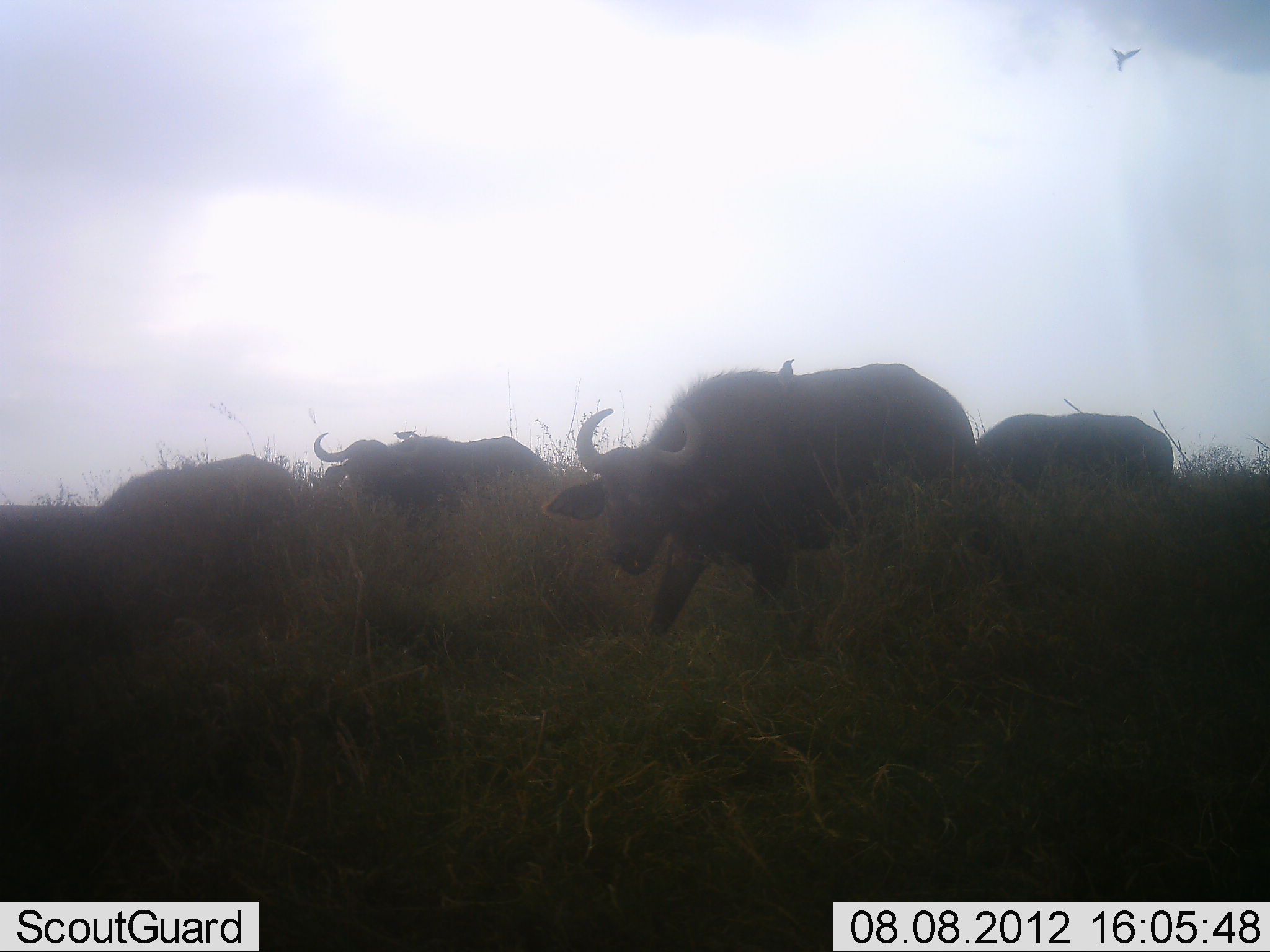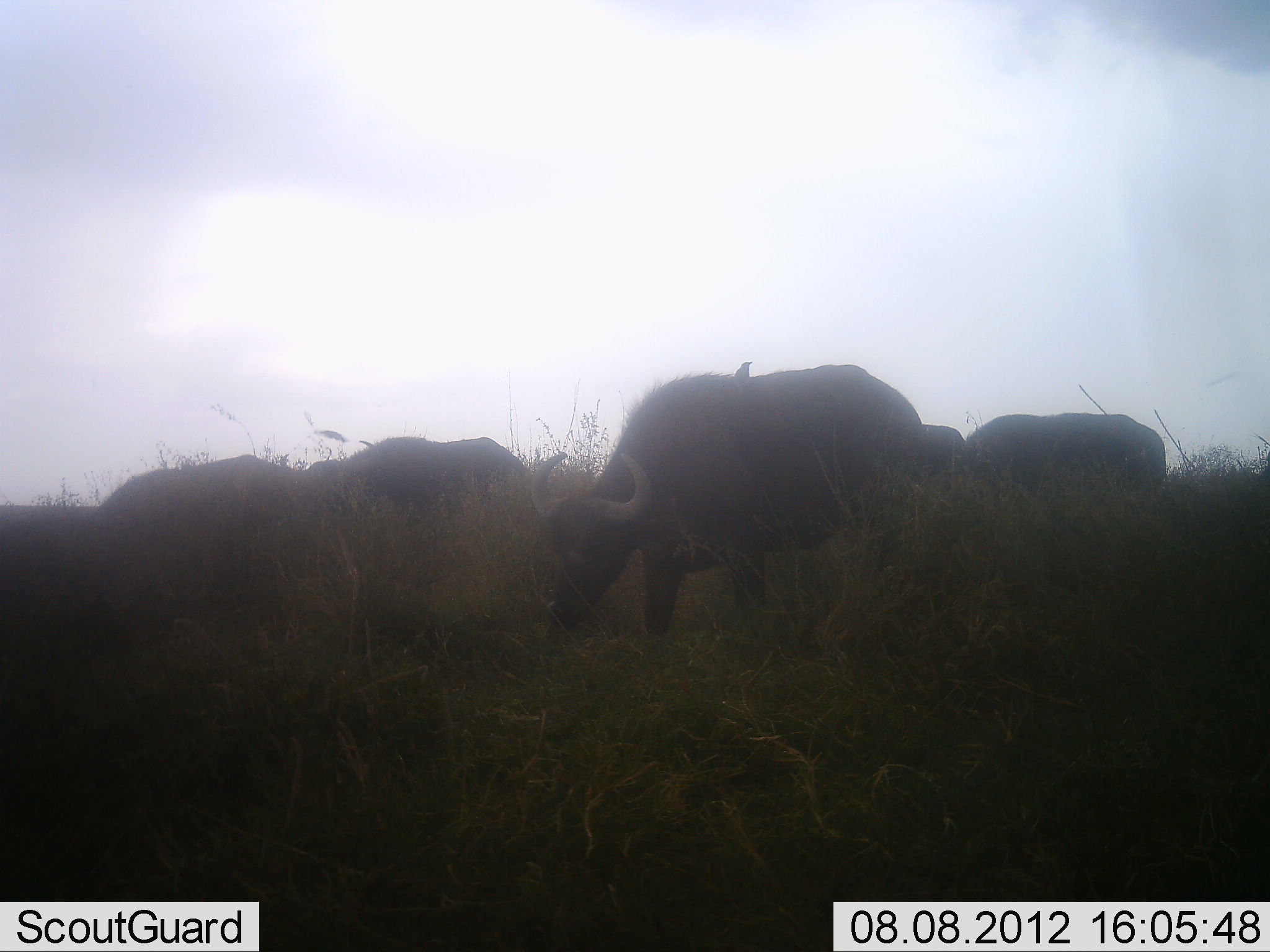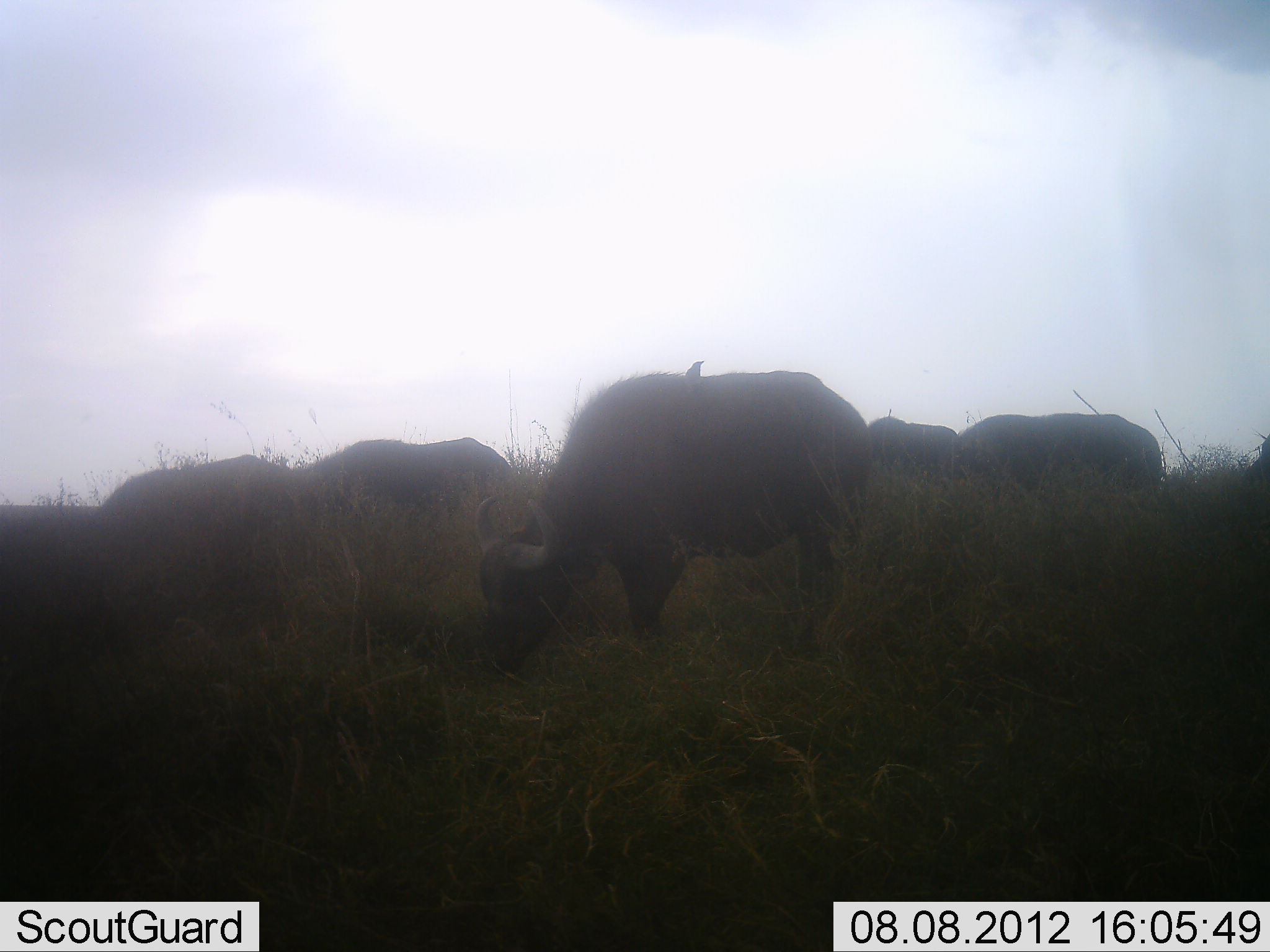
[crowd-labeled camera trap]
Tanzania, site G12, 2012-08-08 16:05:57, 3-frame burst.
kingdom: Animalia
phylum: Chordata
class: Mammalia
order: Artiodactyla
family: Bovidae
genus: Syncerus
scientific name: Syncerus caffer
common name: cape buffalo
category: buffalo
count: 5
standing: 28%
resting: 0%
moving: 17%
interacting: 0%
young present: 0%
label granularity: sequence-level